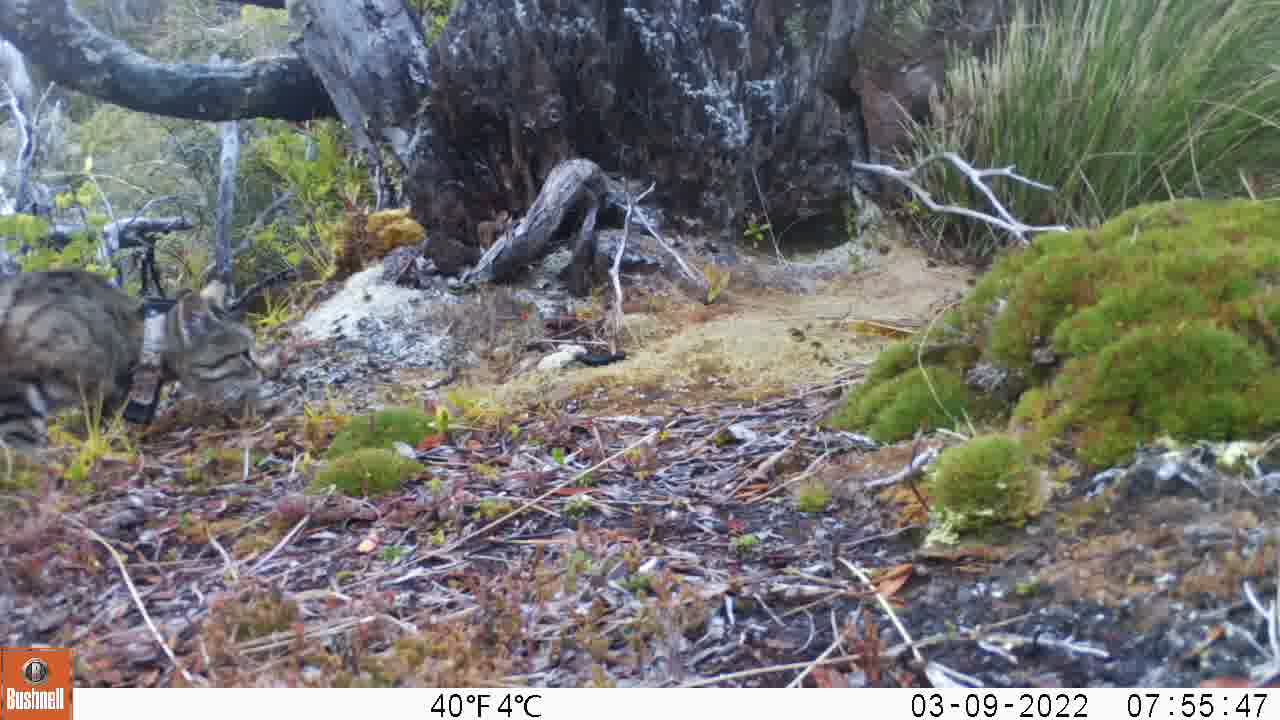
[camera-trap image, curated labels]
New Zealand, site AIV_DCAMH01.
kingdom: Animalia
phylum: Chordata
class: Mammalia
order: Carnivora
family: Felidae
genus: Felis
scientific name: Felis catus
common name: domestic cat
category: cat